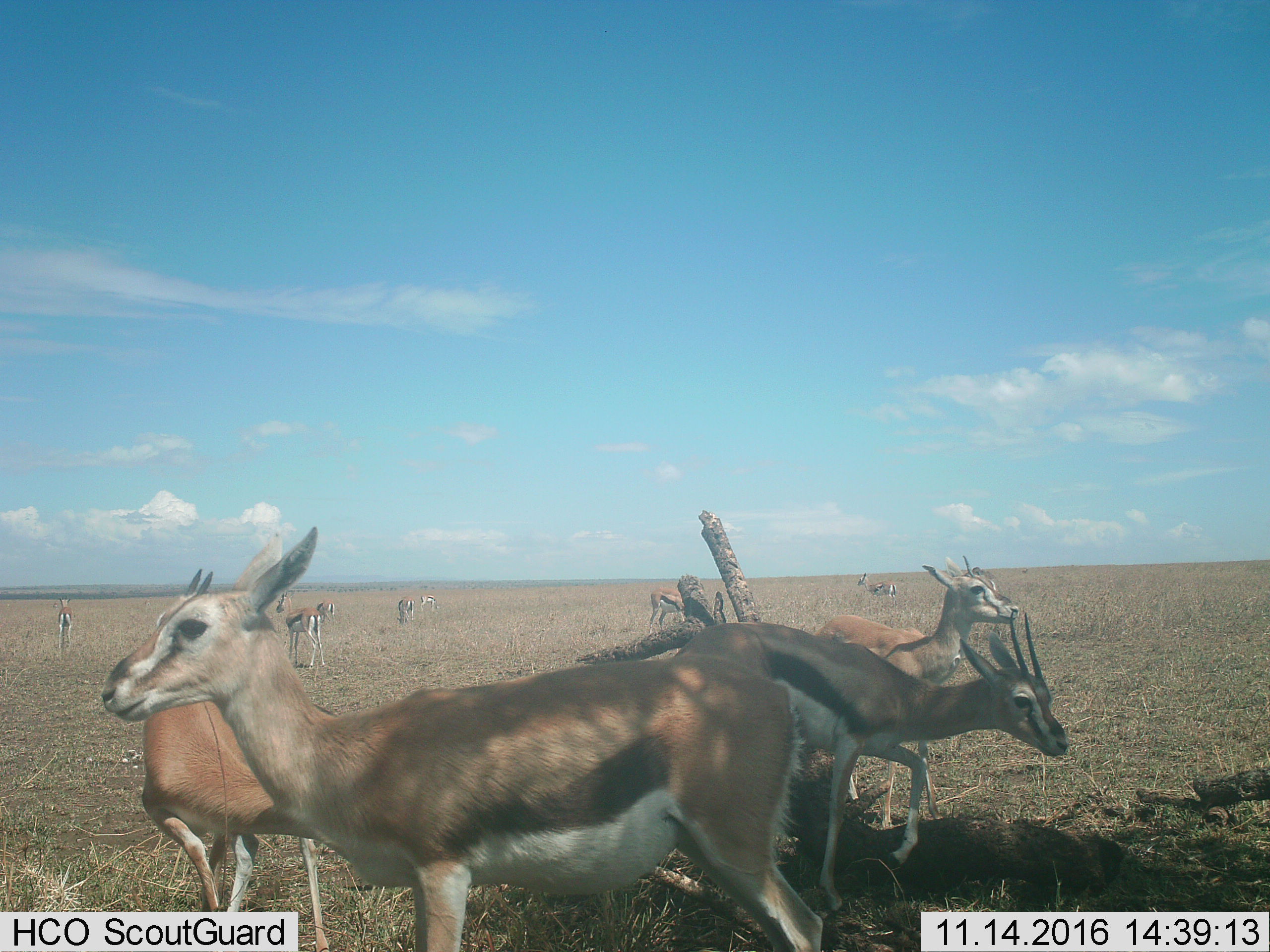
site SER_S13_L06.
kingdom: Animalia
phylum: Chordata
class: Mammalia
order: Artiodactyla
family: Bovidae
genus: Eudorcas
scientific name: Eudorcas thomsonii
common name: thomson's gazelle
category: gazellethomsons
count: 11-50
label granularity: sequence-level